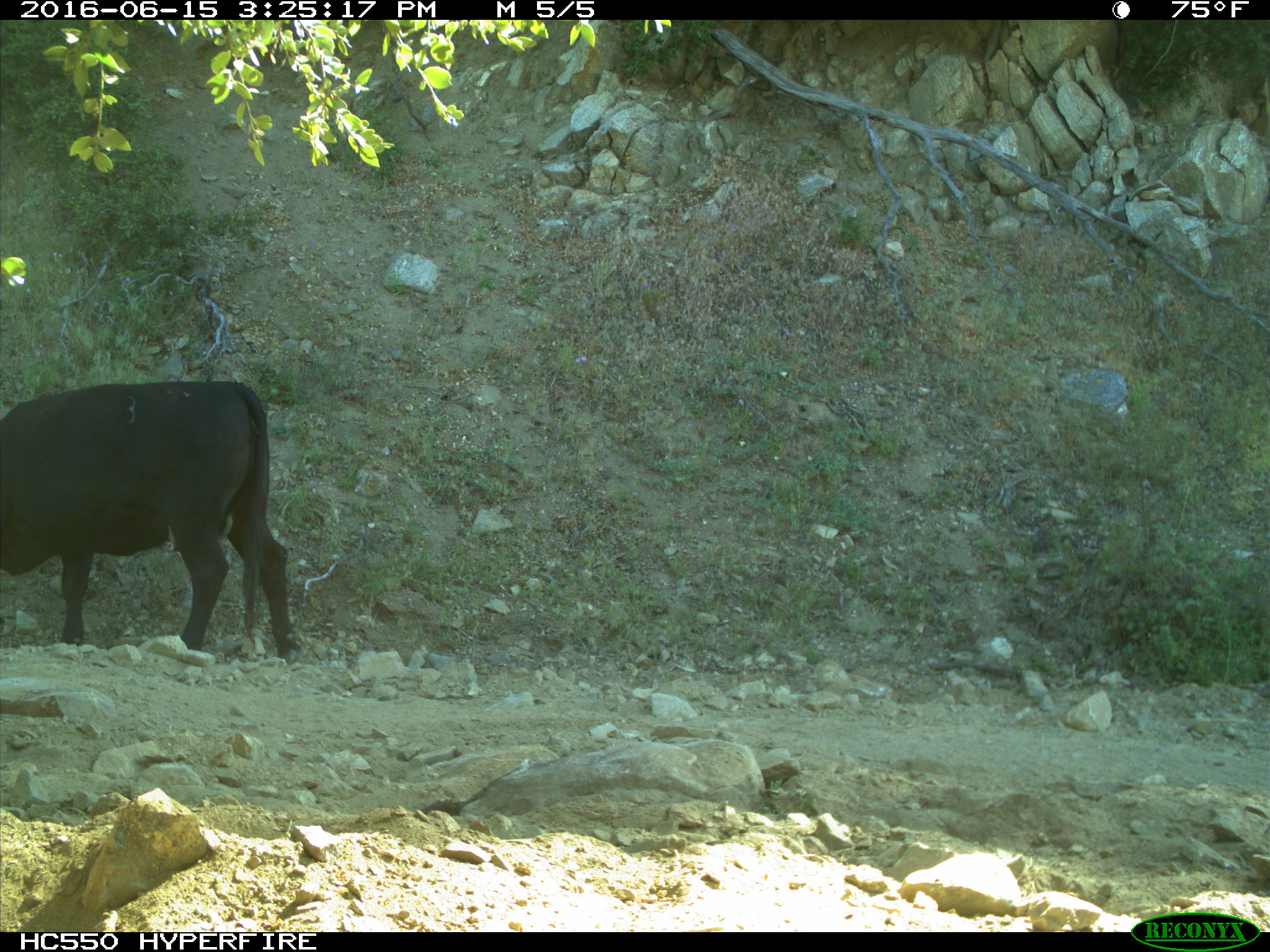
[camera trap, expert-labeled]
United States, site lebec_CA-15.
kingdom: Animalia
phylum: Chordata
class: Mammalia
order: Artiodactyla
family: Bovidae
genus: Bos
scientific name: Bos taurus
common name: domestic cow